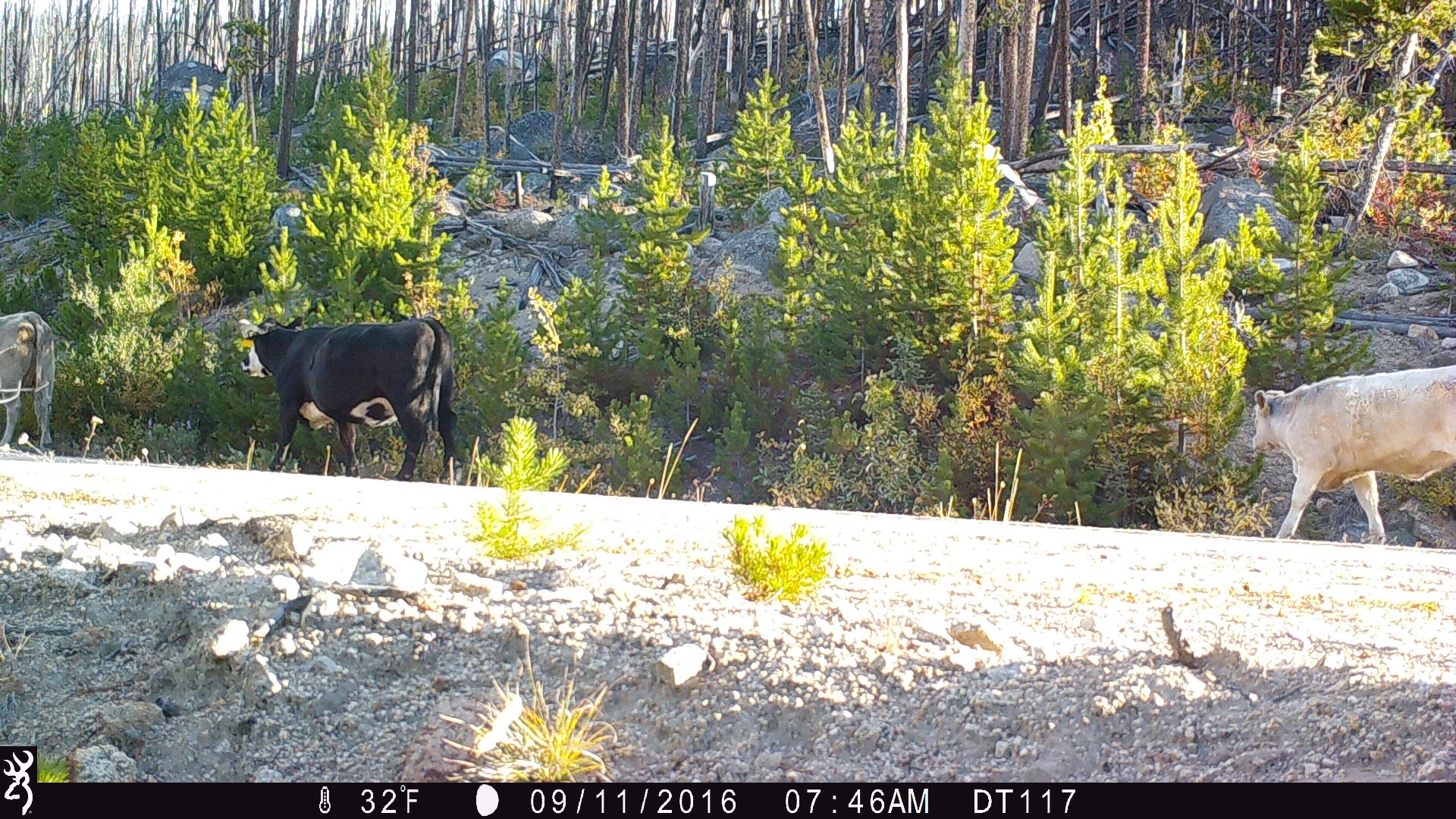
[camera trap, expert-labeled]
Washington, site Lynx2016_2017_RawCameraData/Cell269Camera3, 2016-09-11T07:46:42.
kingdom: Animalia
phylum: Chordata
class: Mammalia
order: Artiodactyla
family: Bovidae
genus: Bos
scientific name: Bos taurus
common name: domestic cattle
Domestic cattle (Bos taurus). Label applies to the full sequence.